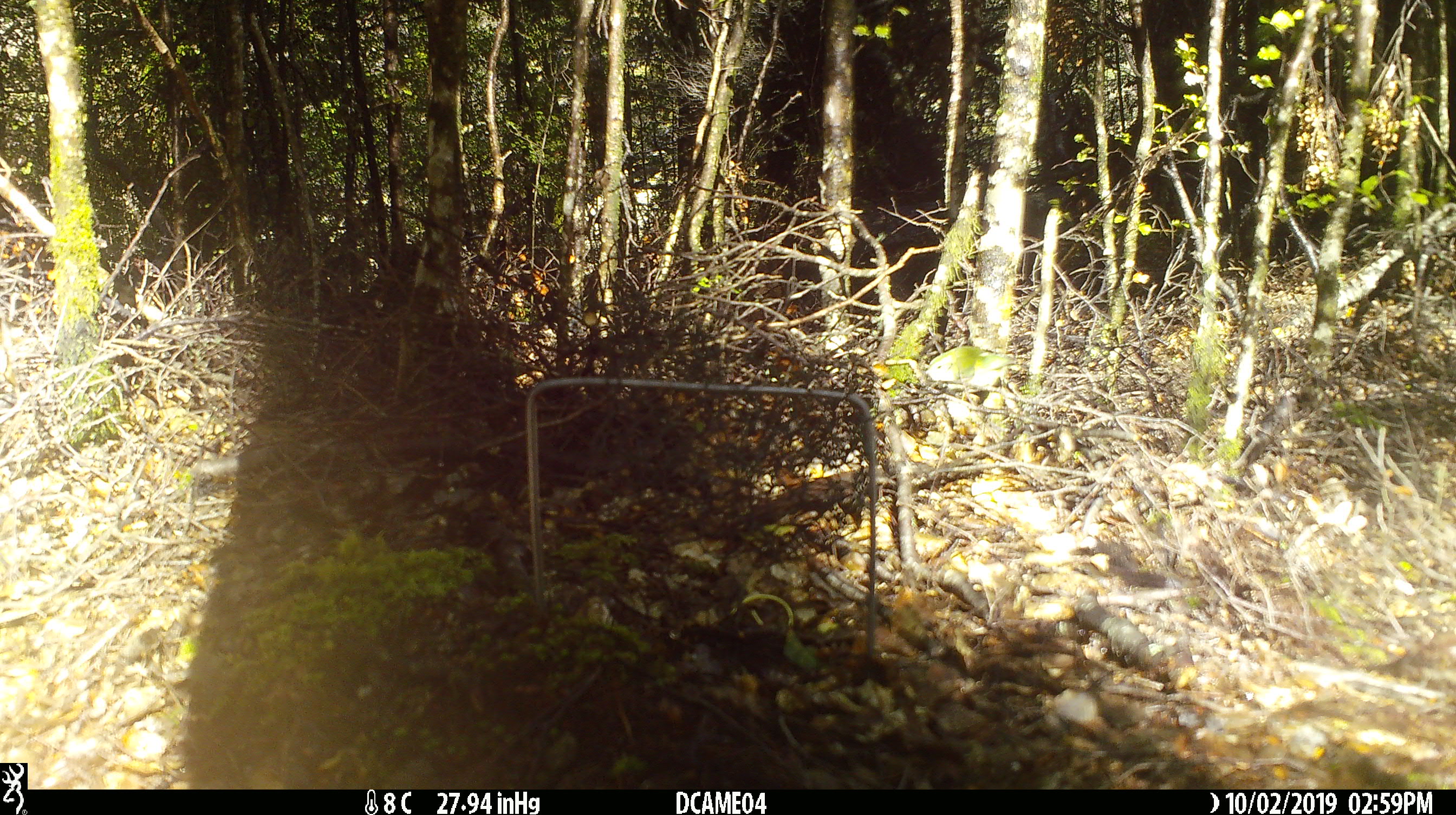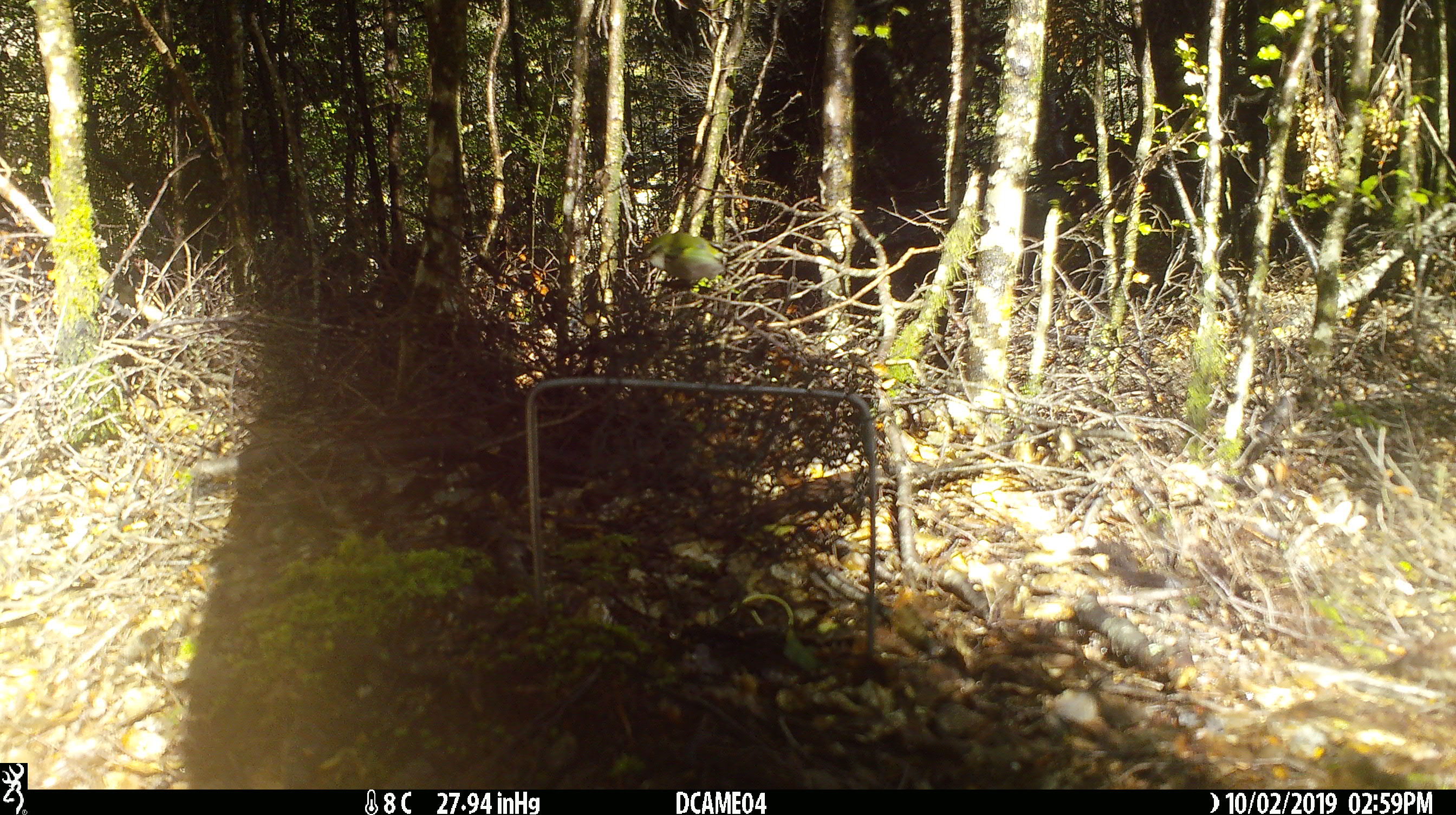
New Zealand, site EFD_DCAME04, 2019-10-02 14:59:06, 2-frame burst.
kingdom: Animalia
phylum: Chordata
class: Aves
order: Passeriformes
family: Acanthisittidae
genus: Acanthisitta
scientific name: Acanthisitta chloris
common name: rifleman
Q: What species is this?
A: Rifleman (Acanthisitta chloris).